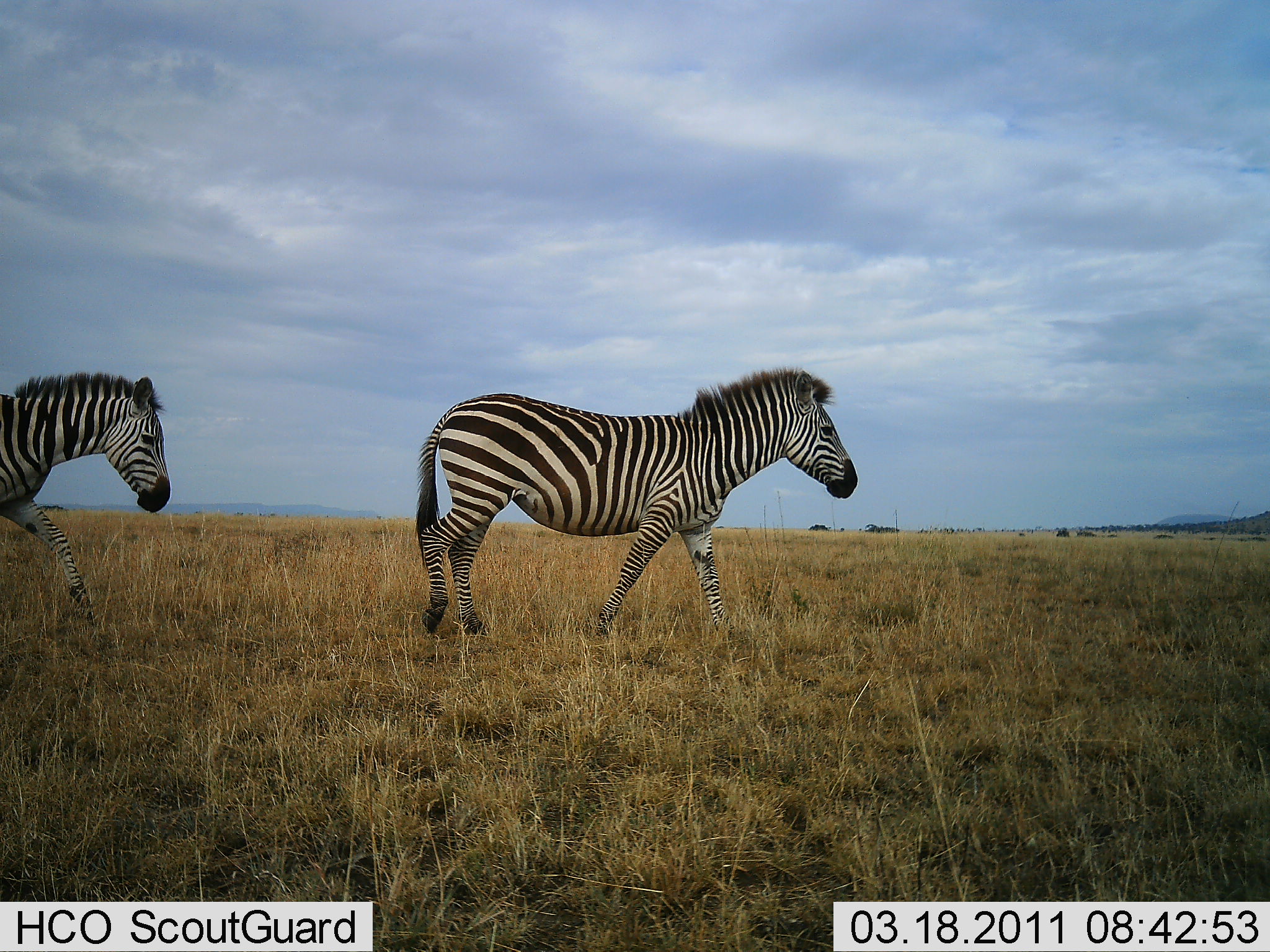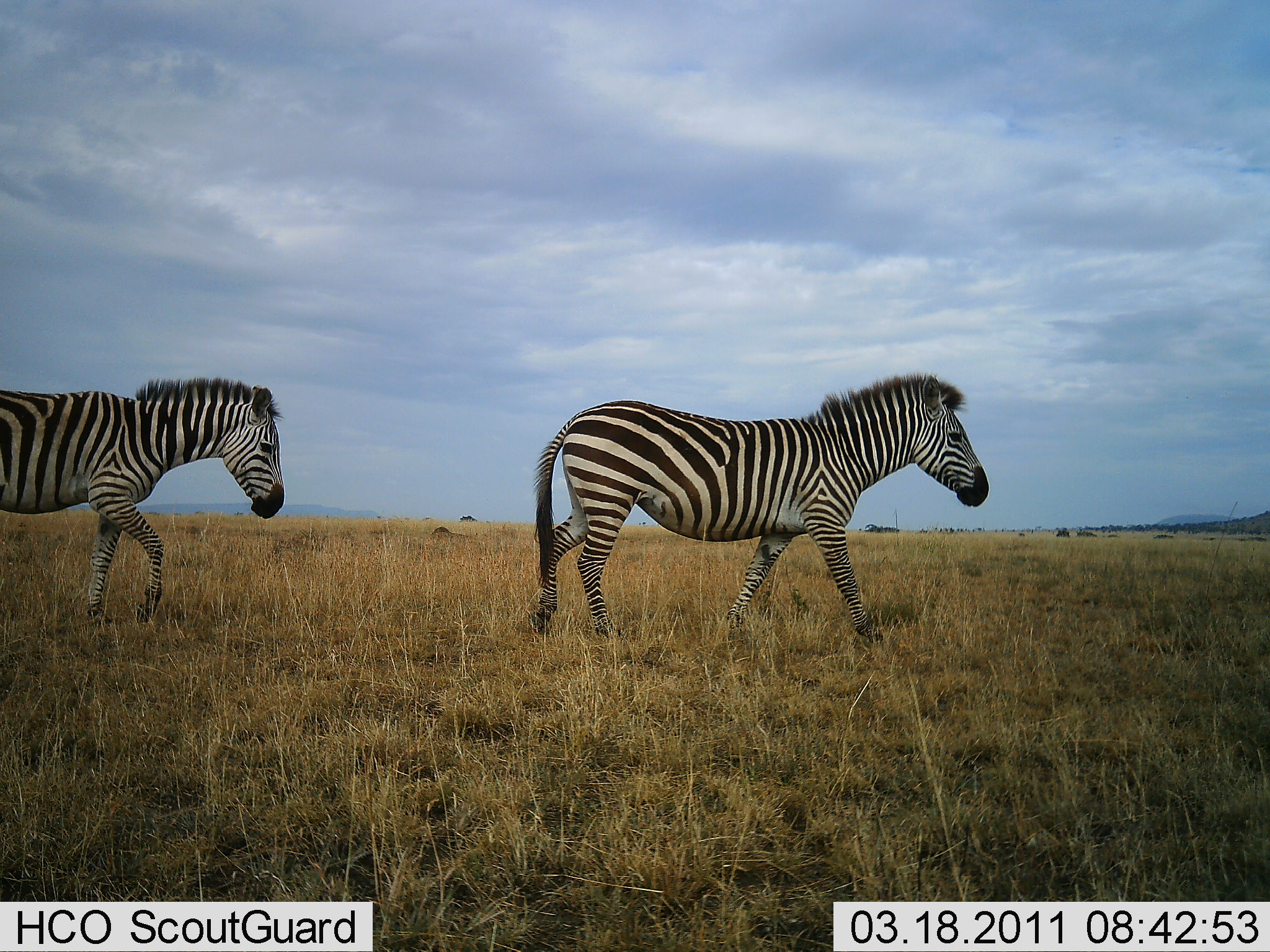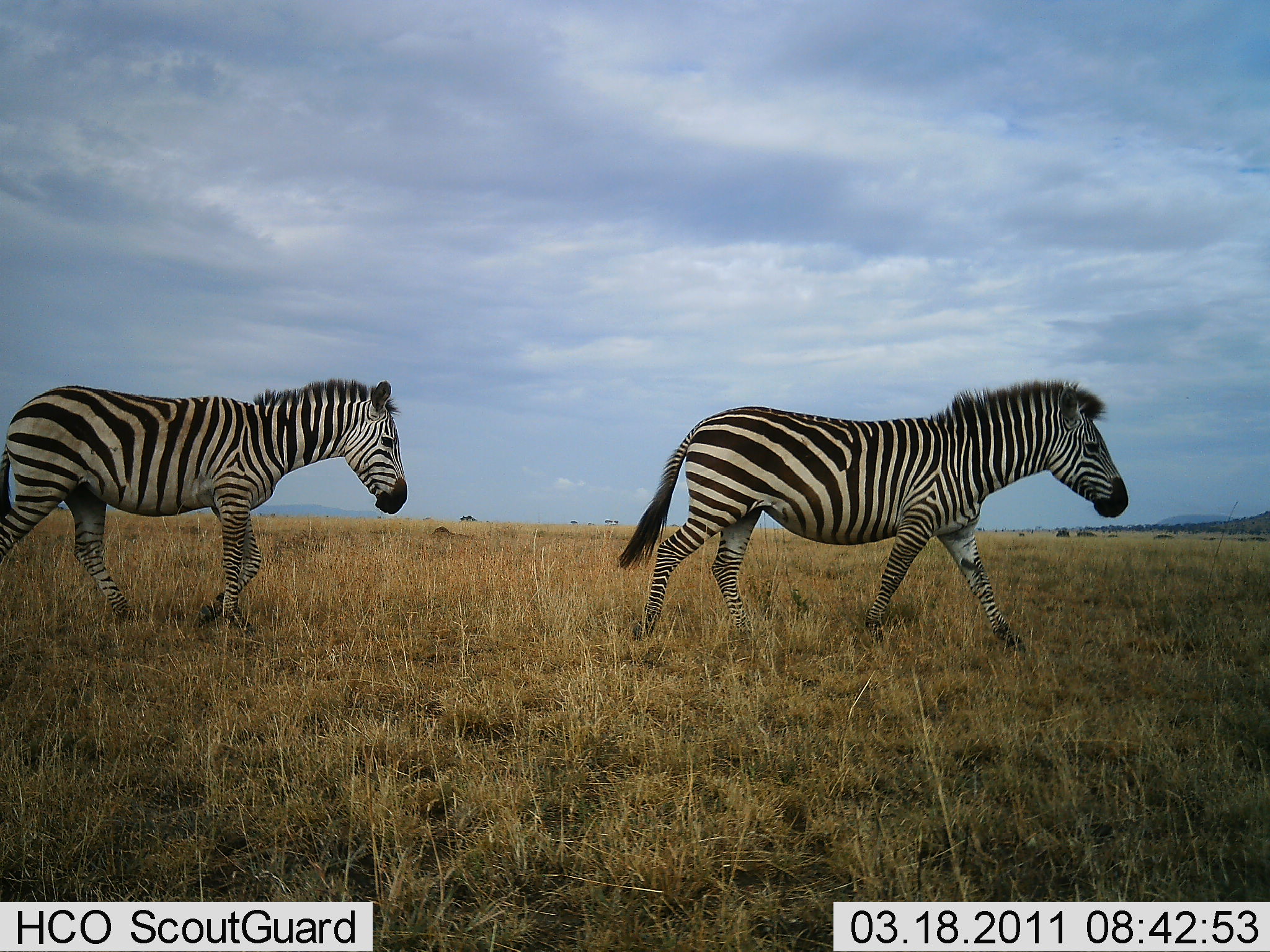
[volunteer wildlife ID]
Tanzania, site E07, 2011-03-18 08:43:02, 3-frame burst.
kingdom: Animalia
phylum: Chordata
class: Mammalia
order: Perissodactyla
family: Equidae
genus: Equus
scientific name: Equus quagga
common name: plains zebra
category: zebra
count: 2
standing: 14%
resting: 0%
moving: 100%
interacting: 0%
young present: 0%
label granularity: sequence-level